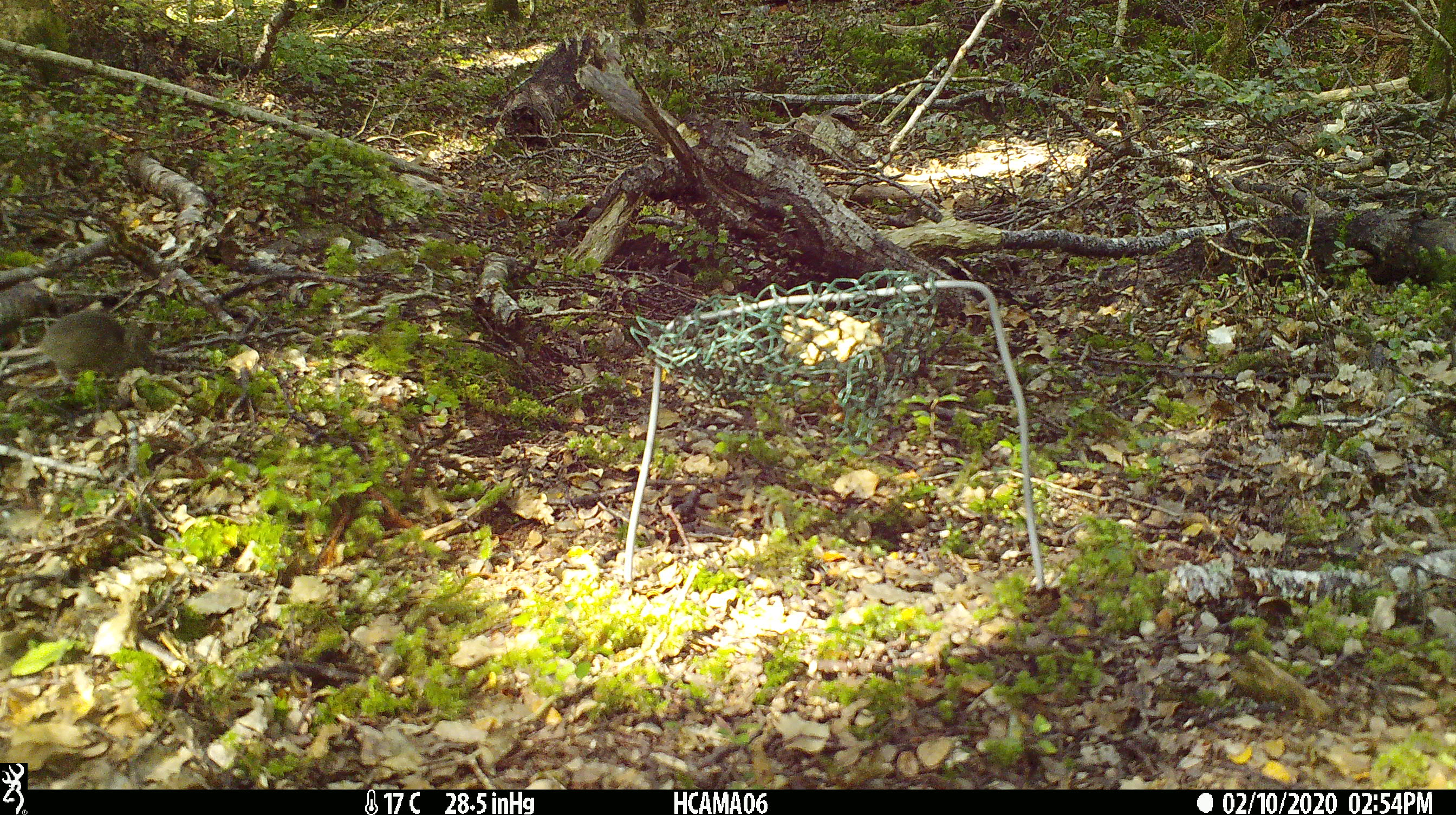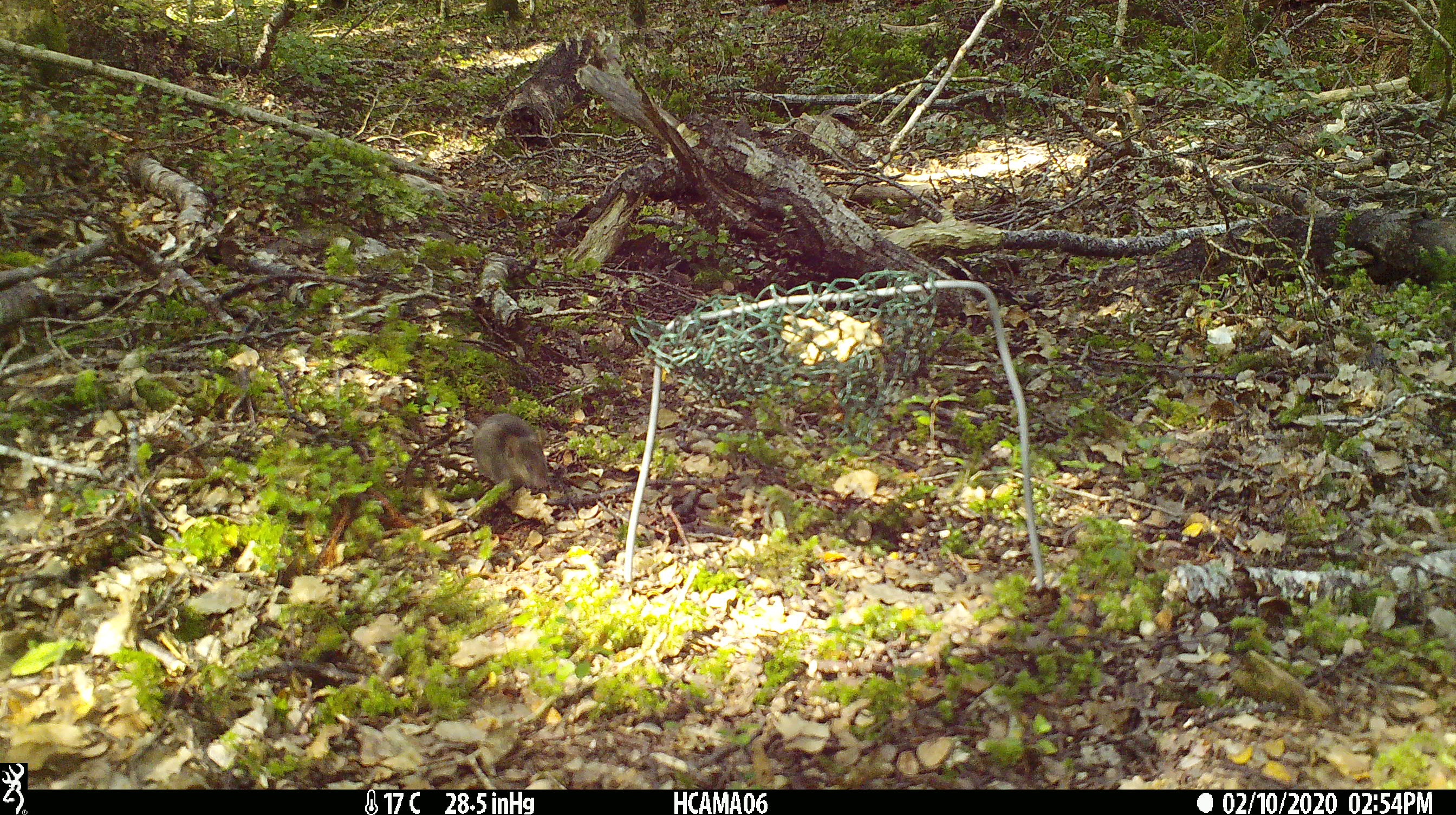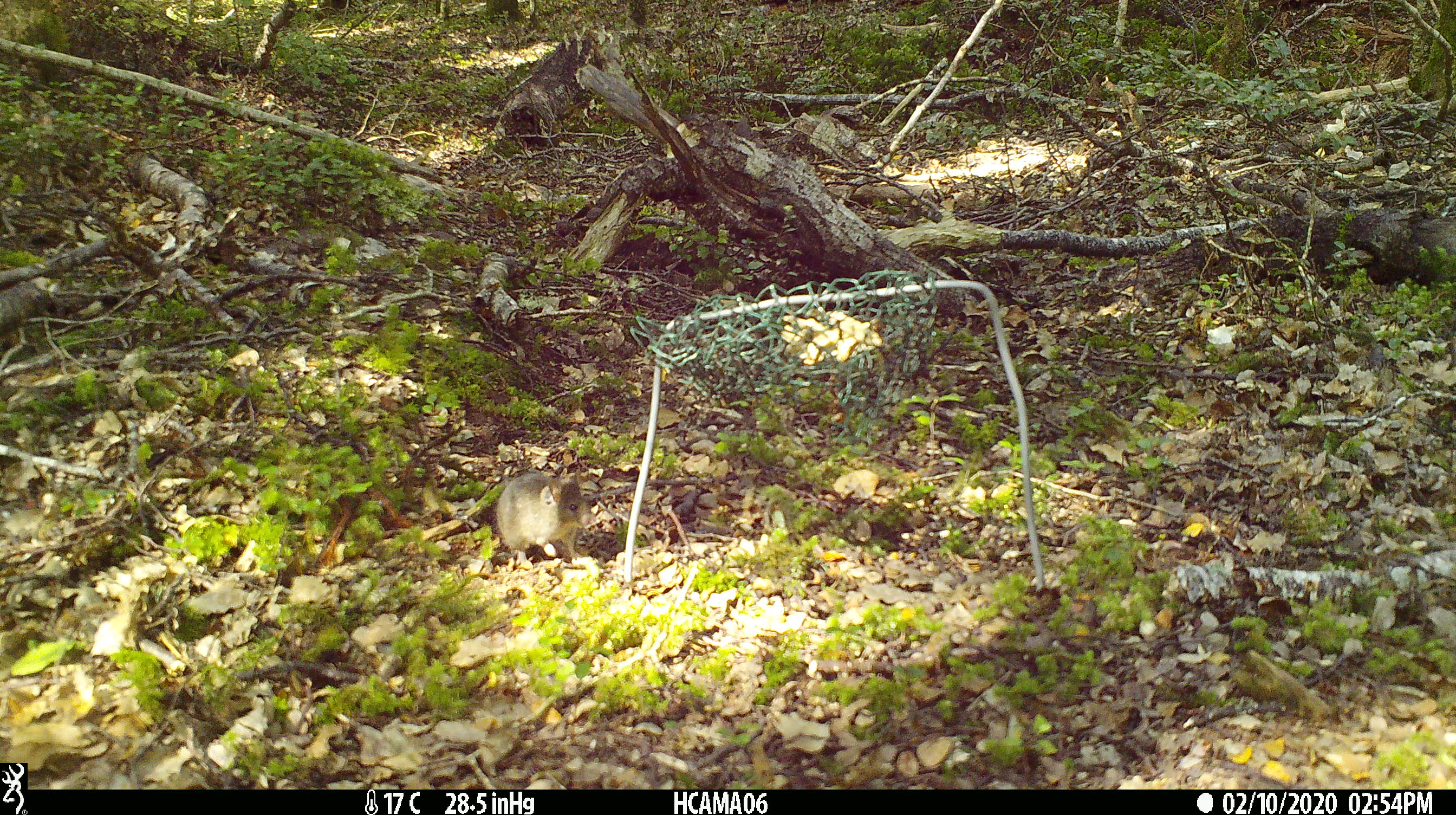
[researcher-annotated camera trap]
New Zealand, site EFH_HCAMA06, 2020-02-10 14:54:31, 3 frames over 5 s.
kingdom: Animalia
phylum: Chordata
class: Mammalia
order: Rodentia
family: Muridae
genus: Mus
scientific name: Mus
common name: mouse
Mouse (Mus).